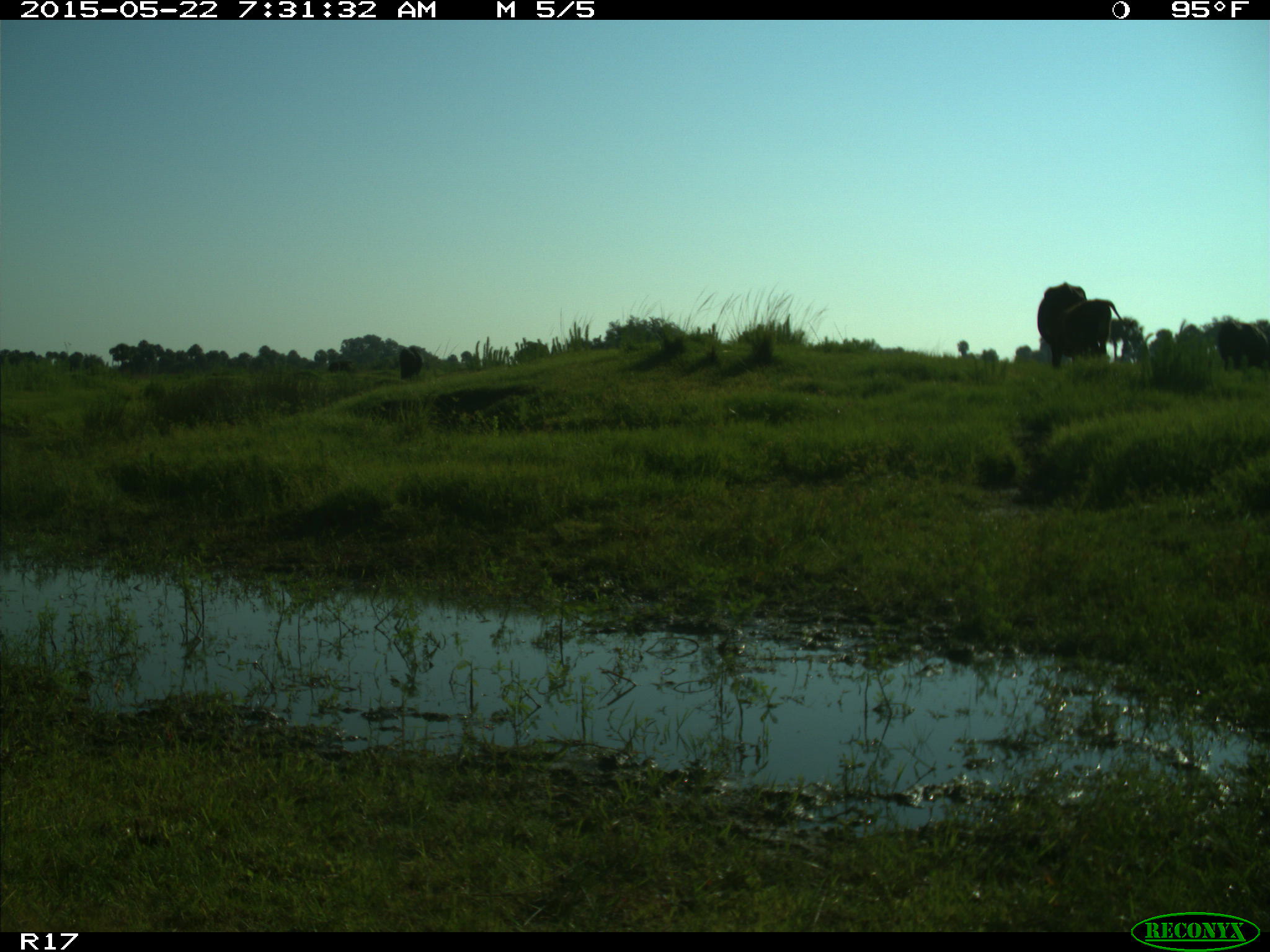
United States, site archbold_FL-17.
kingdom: Animalia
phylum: Chordata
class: Mammalia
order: Artiodactyla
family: Bovidae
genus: Bos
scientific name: Bos taurus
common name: domestic cow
Bos taurus (domestic cow).